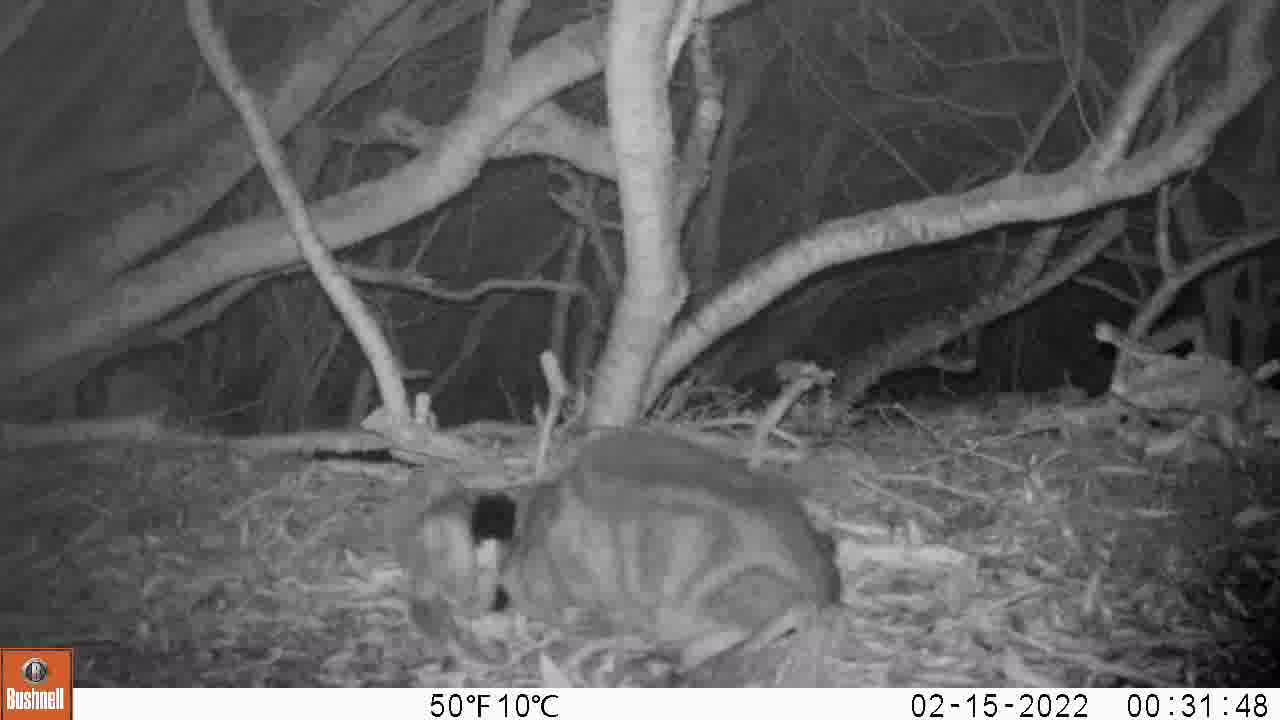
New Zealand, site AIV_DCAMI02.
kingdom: Animalia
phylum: Chordata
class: Mammalia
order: Carnivora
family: Felidae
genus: Felis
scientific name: Felis catus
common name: domestic cat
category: cat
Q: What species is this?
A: Cat (domestic cat) (Felis catus).